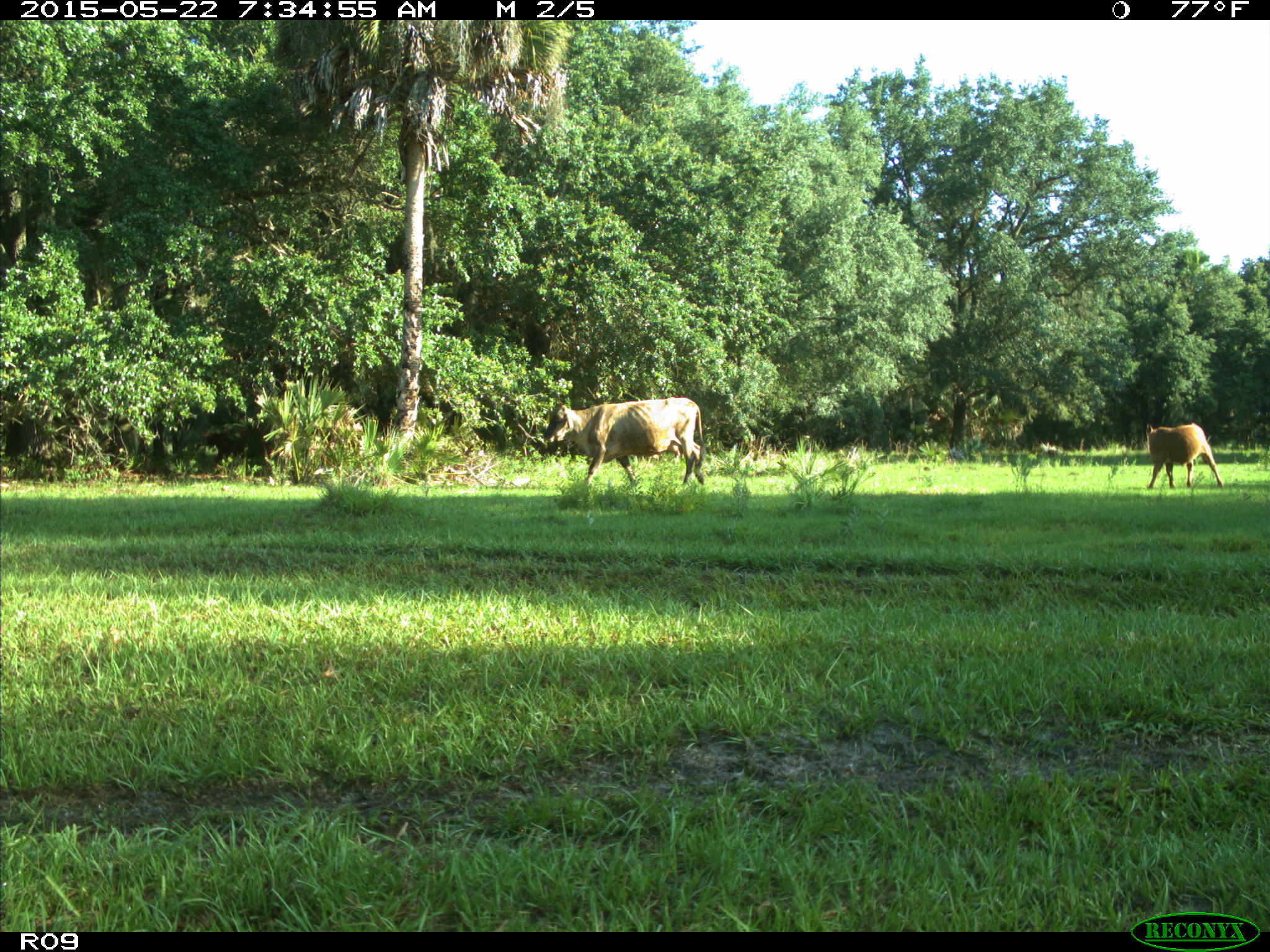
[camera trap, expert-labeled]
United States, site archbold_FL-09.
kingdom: Animalia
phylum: Chordata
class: Mammalia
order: Artiodactyla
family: Bovidae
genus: Bos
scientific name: Bos taurus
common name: domestic cow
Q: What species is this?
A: Bos taurus (domestic cow).